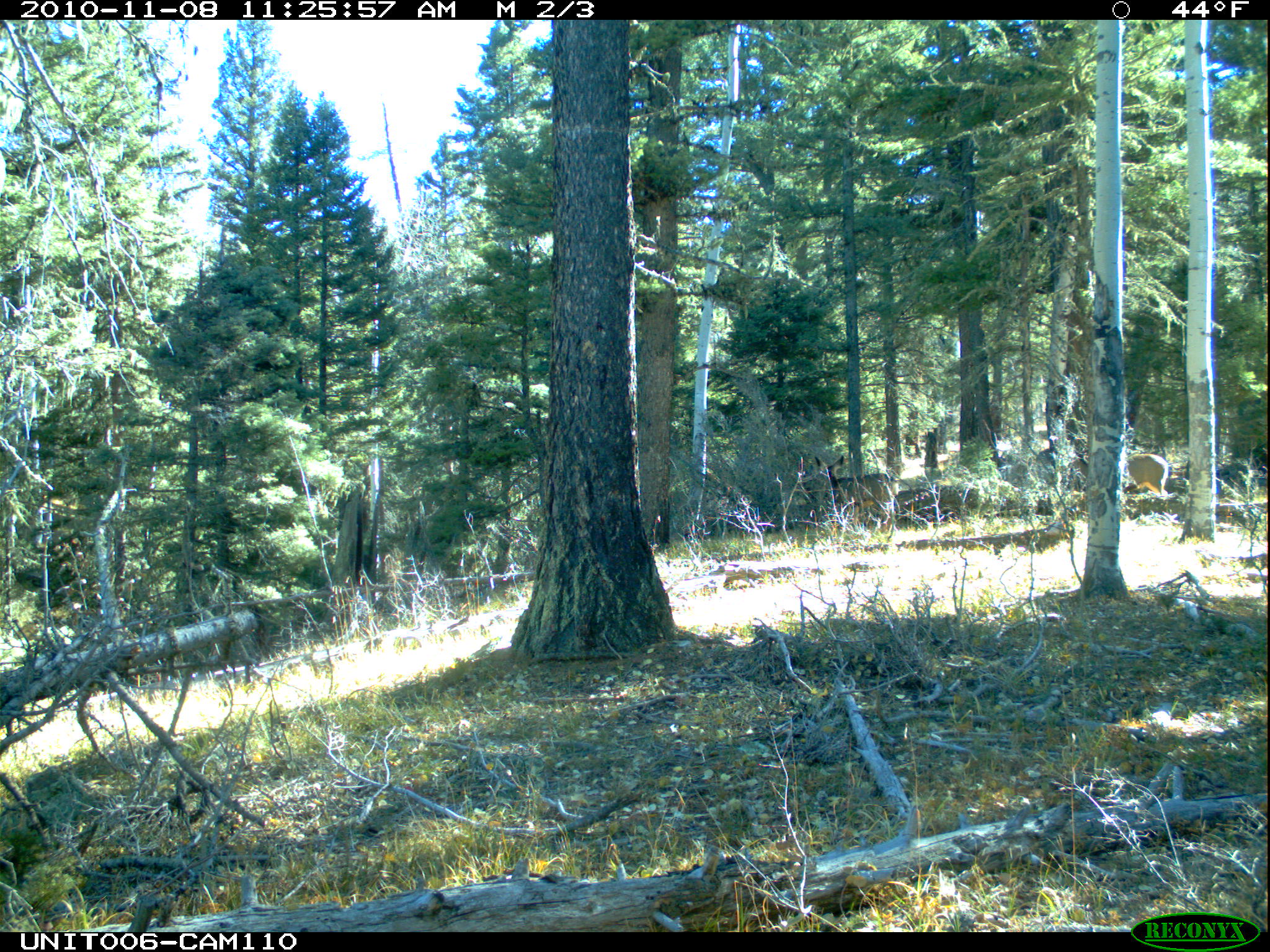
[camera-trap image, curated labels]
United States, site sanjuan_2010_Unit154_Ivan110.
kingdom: Animalia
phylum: Chordata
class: Mammalia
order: Artiodactyla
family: Cervidae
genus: Odocoileus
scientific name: Odocoileus hemionus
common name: mule deer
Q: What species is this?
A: Odocoileus hemionus (mule deer).